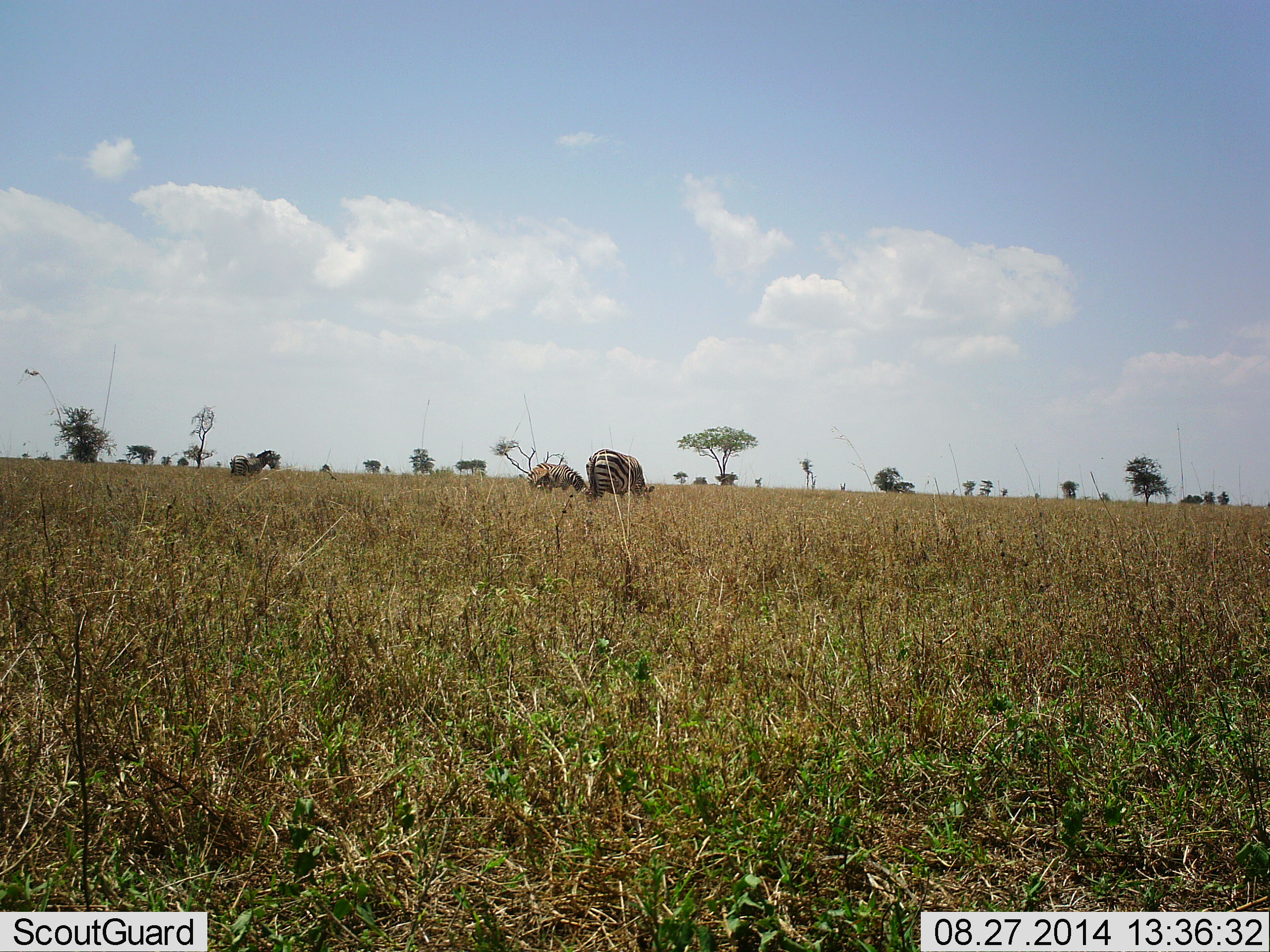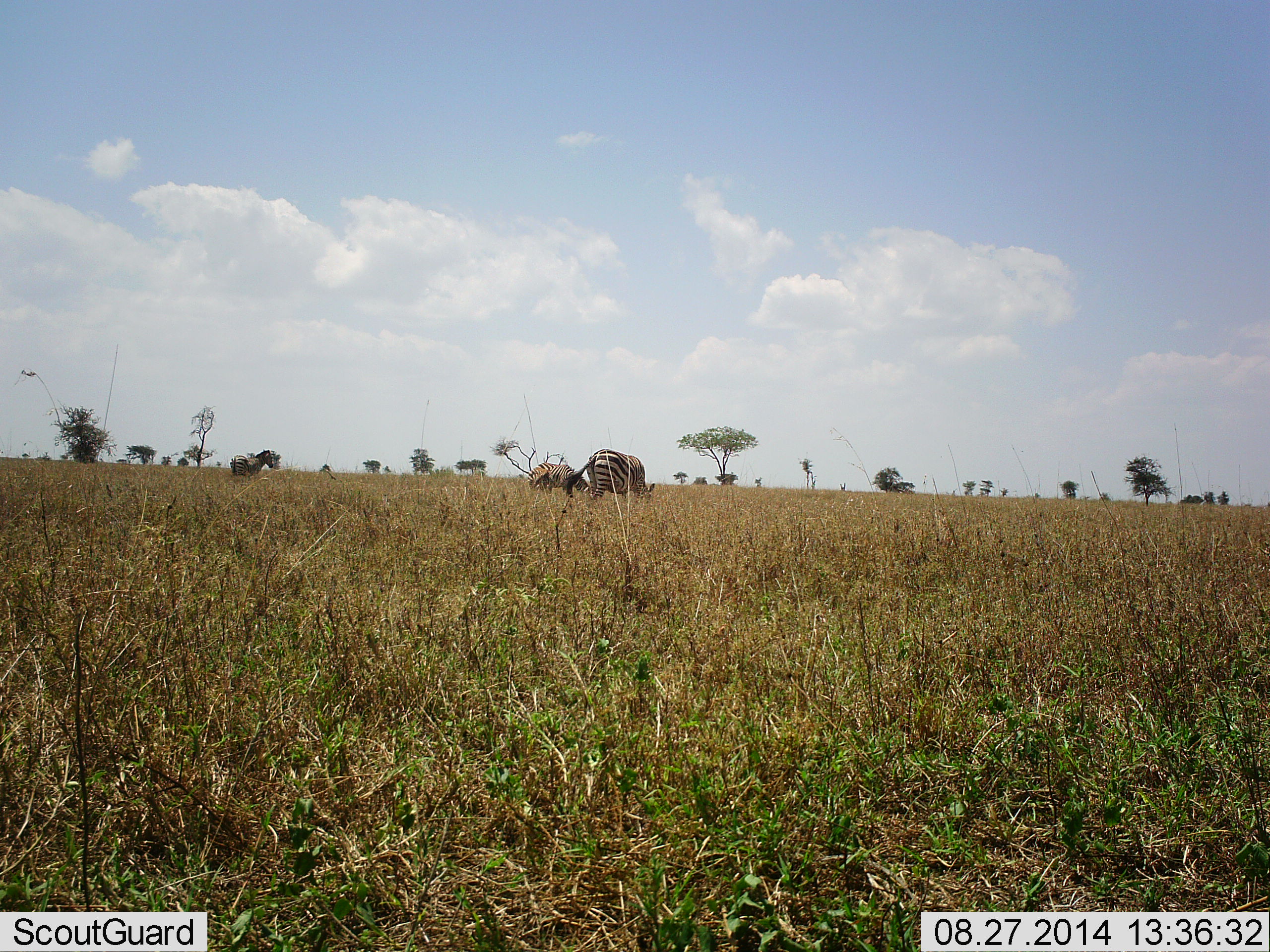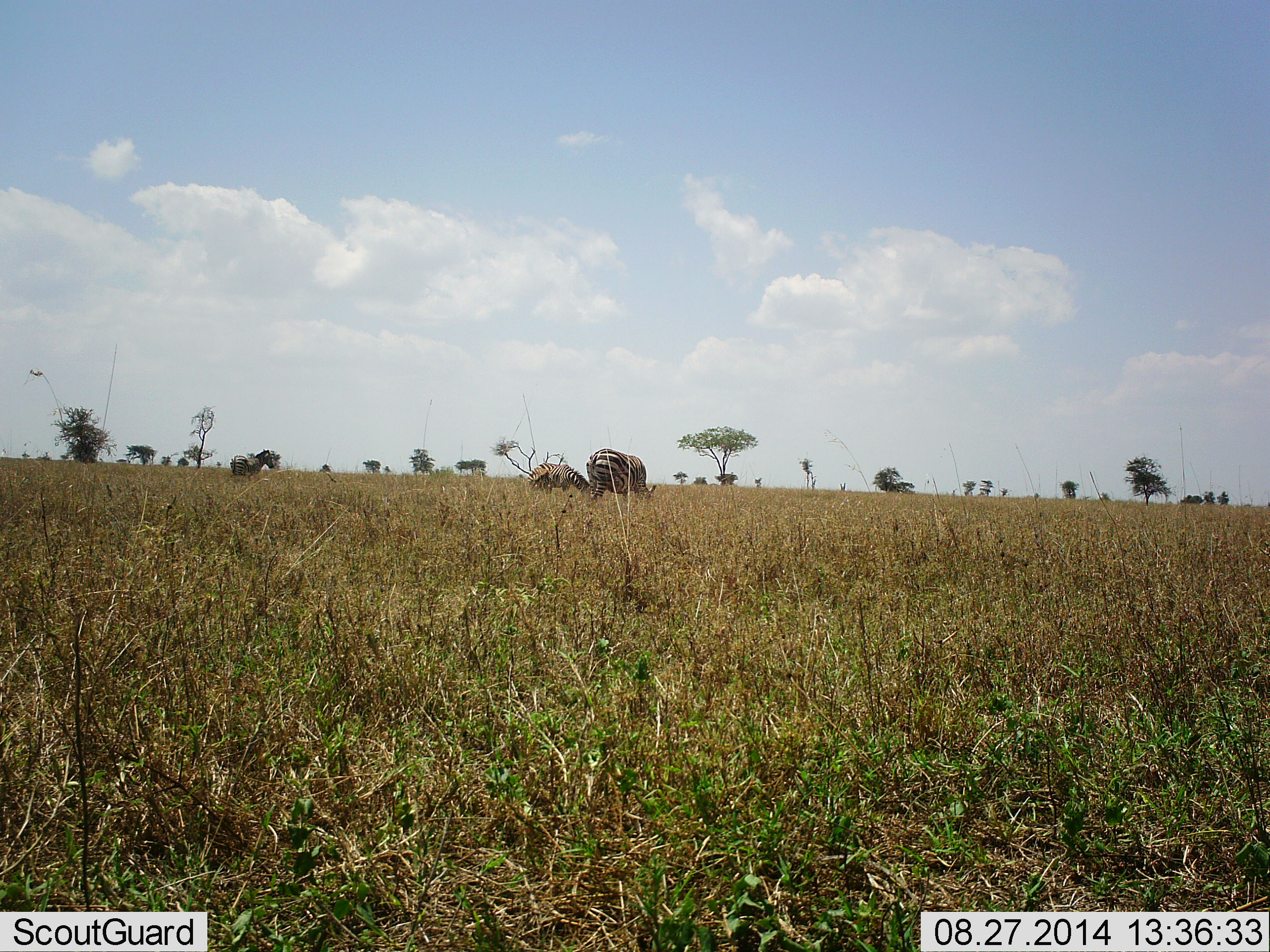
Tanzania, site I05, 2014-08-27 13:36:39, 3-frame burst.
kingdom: Animalia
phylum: Chordata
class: Mammalia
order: Perissodactyla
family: Equidae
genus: Equus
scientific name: Equus quagga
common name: plains zebra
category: zebra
Zebra (plains zebra) (Equus quagga), count 2. Behavior (volunteer vote fractions): standing 30%, resting 0%, moving 0%, interacting 0%. Young present (vote fraction): 0%. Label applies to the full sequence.